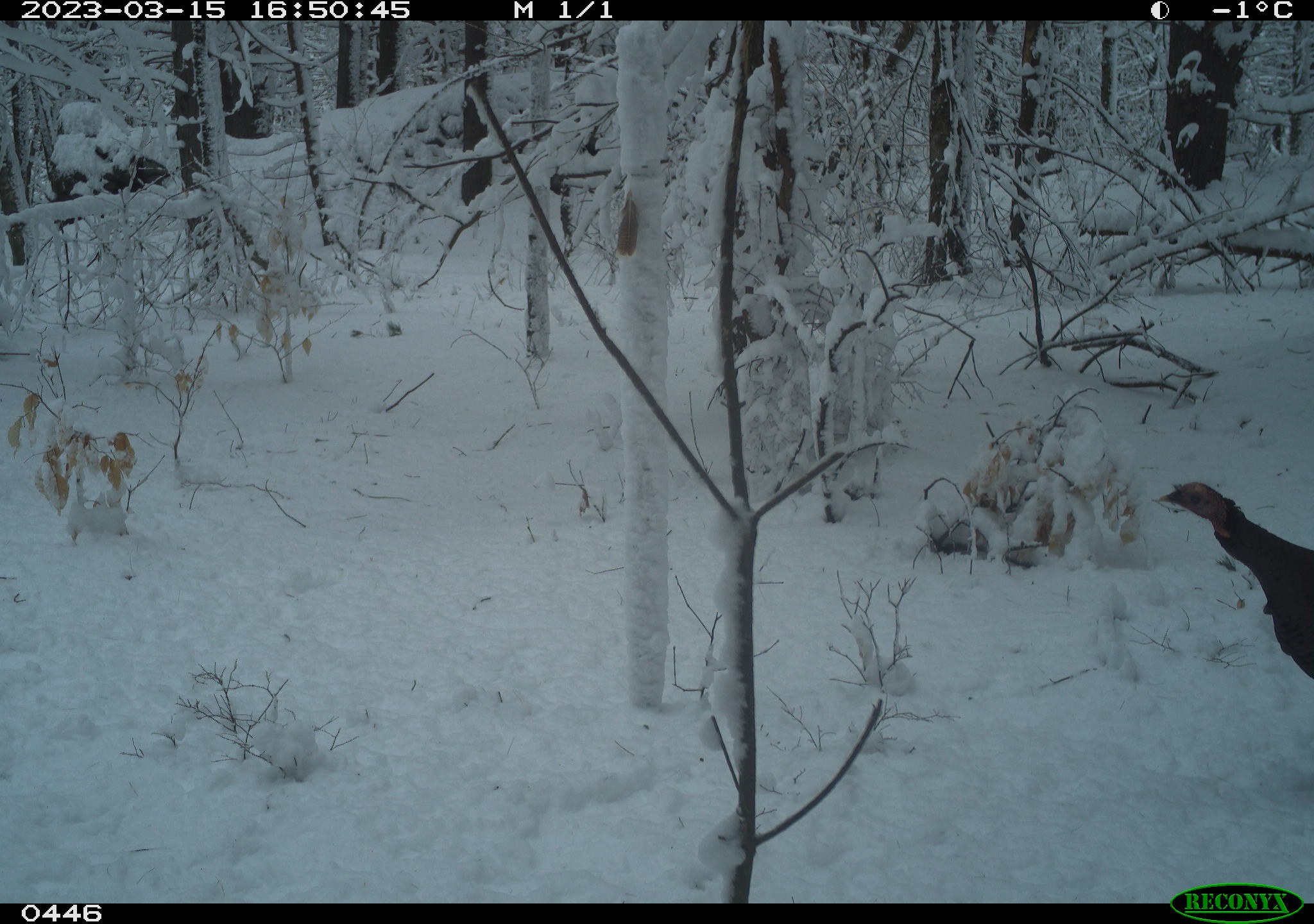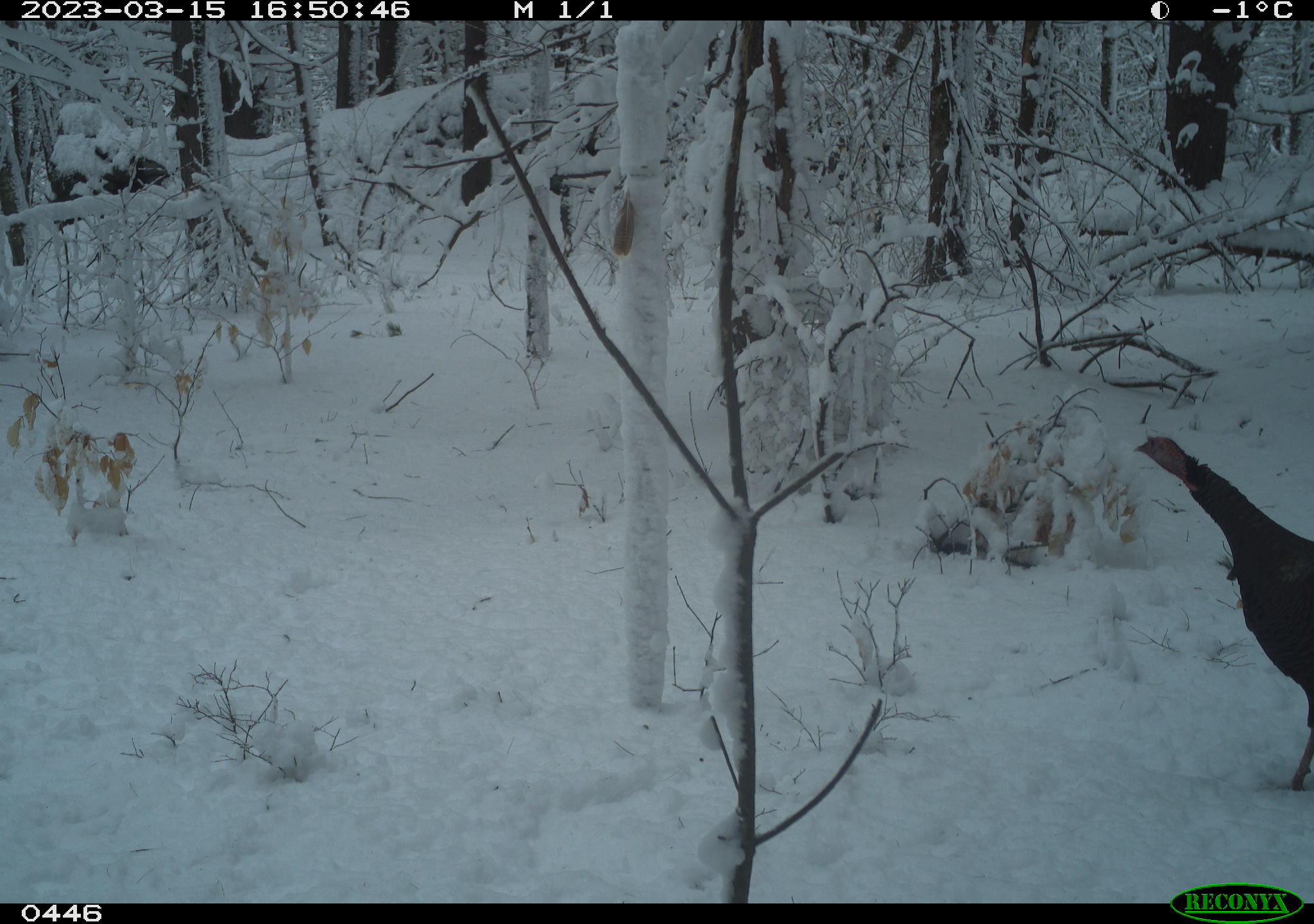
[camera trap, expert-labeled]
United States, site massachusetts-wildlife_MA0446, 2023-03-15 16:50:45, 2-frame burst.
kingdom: Animalia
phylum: Chordata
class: Aves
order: Galliformes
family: Phasianidae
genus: Meleagris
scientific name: Meleagris gallopavo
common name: wild turkey